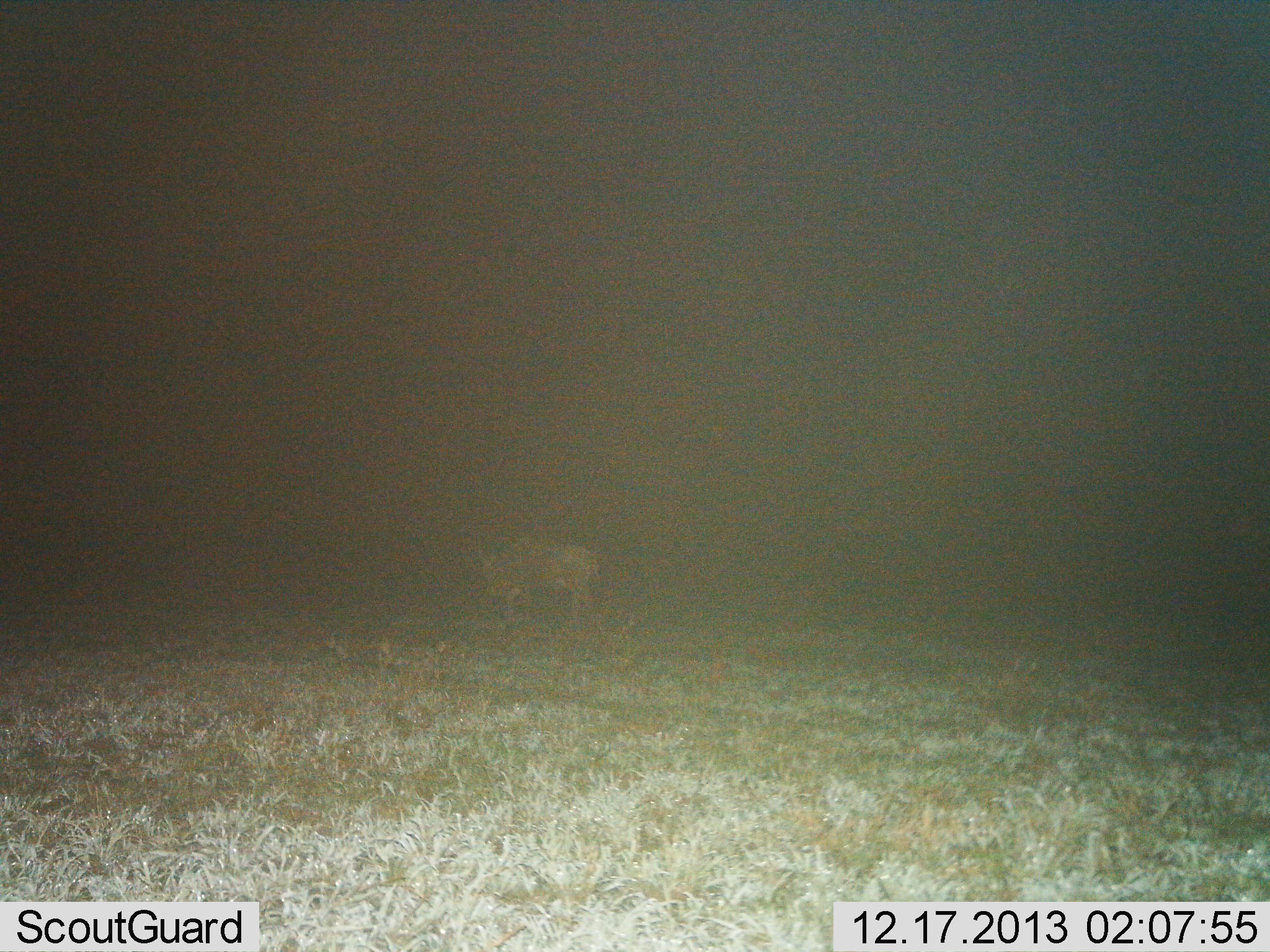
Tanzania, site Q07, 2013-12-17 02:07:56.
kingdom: Animalia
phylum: Chordata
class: Mammalia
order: Artiodactyla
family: Bovidae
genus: Connochaetes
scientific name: Connochaetes taurinus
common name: blue wildebeest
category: wildebeest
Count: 1.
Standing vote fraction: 60%.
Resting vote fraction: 0%.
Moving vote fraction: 40%.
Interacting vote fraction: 0%.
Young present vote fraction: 0%.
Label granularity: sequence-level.